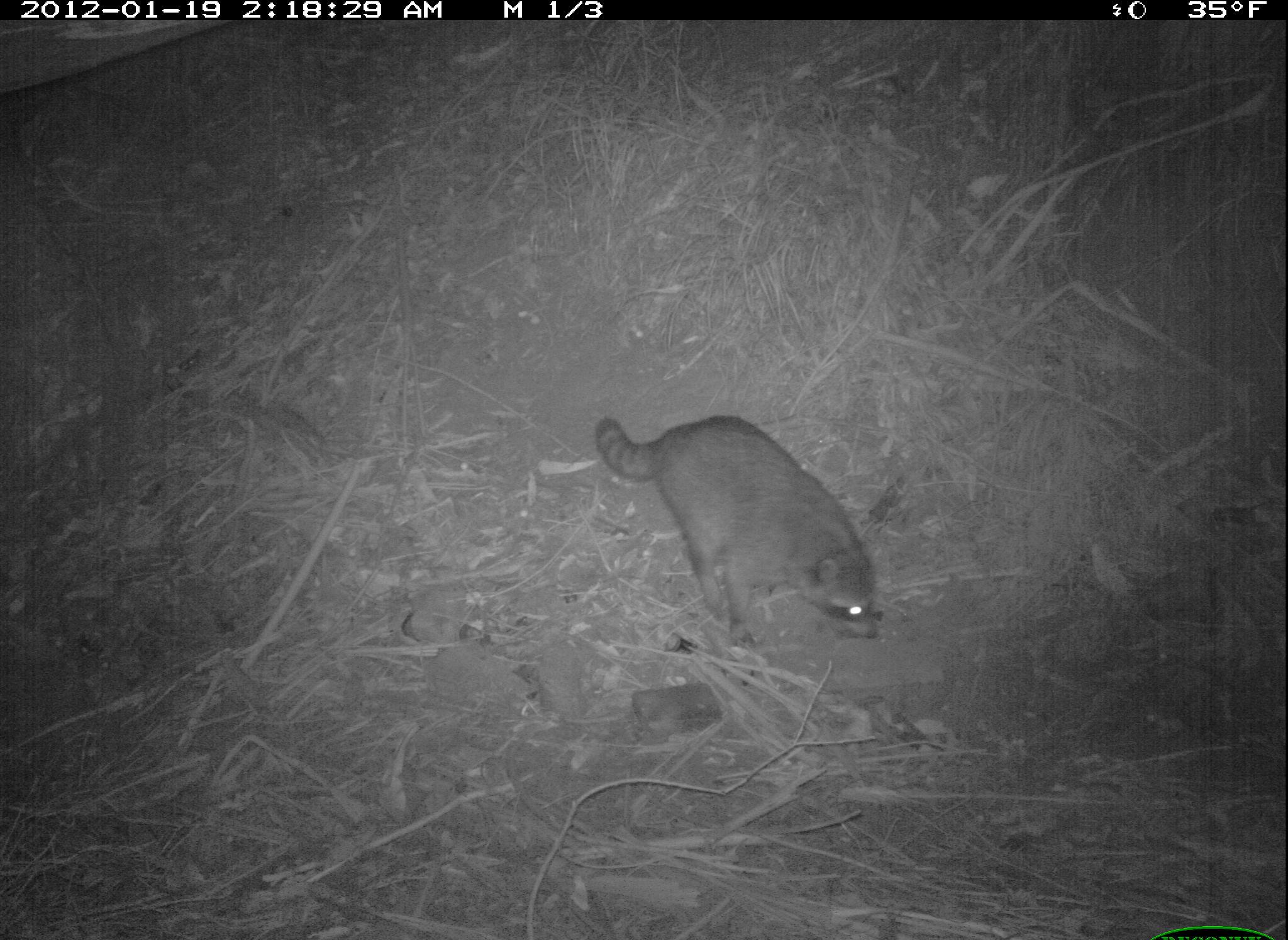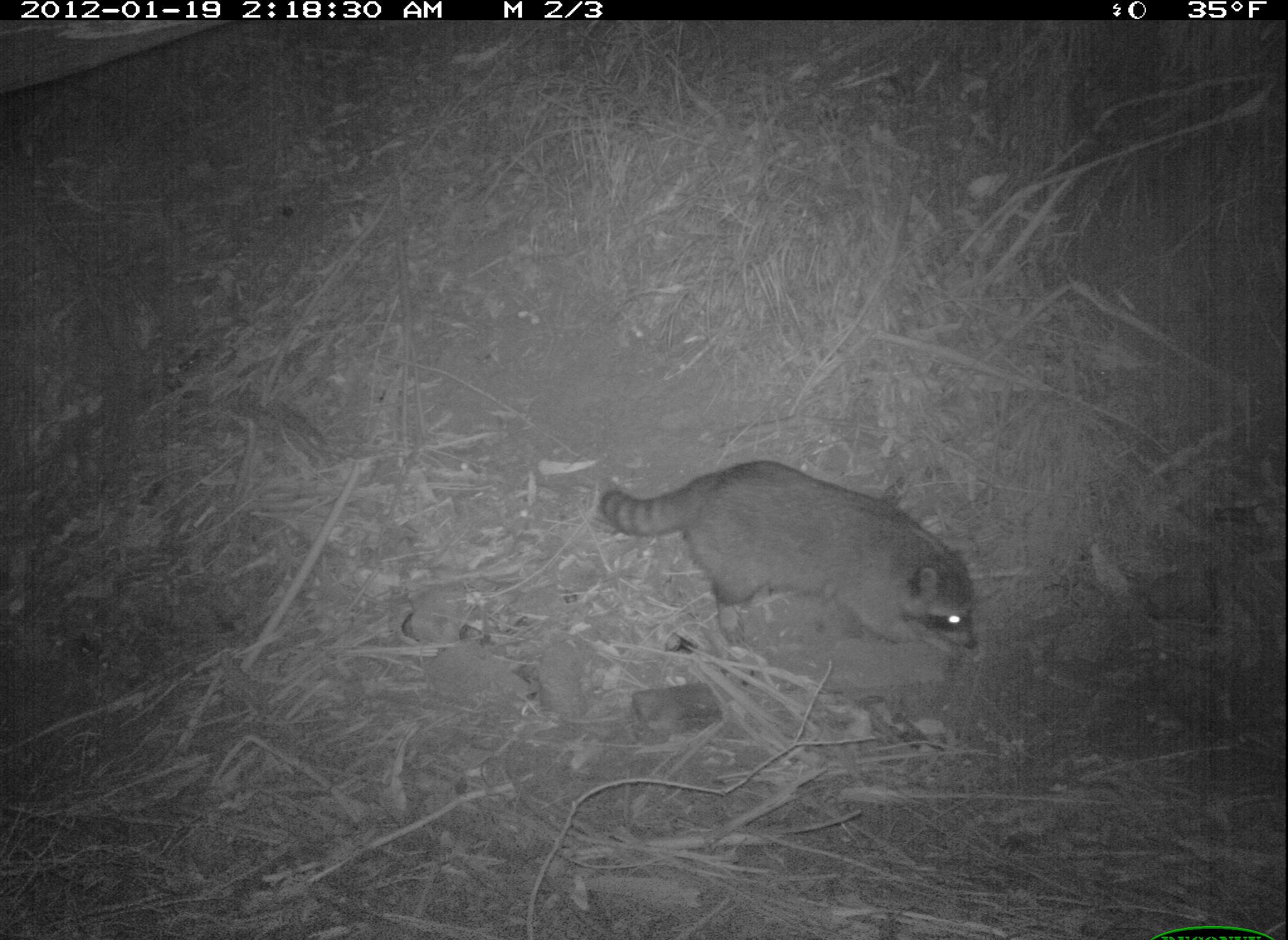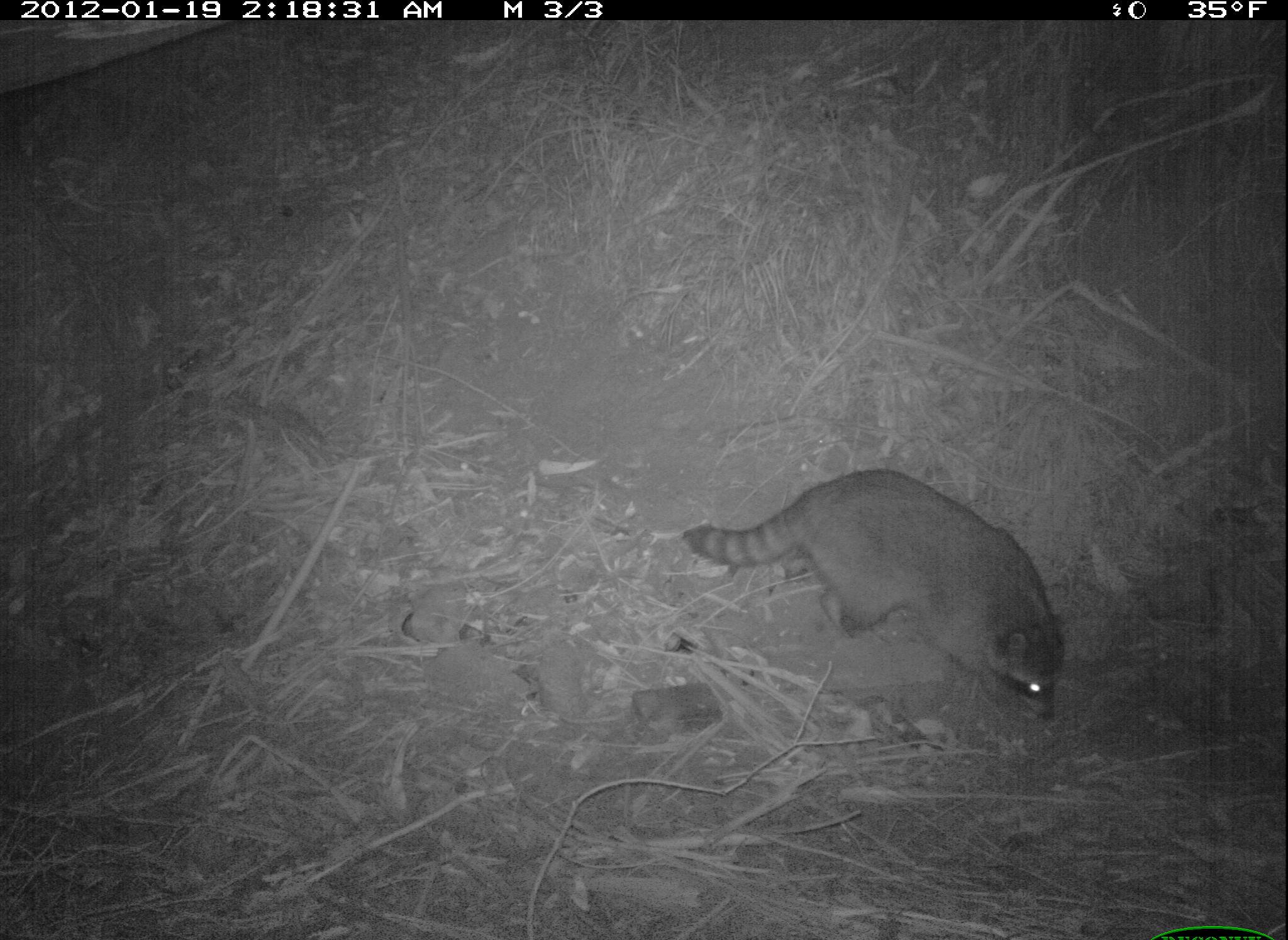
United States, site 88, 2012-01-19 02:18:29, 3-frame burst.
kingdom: Animalia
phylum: Chordata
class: Mammalia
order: Carnivora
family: Procyonidae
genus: Procyon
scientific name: Procyon lotor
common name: raccoon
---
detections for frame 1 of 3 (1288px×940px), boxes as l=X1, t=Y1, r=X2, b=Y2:
raccoon: l=589, t=401, r=889, b=667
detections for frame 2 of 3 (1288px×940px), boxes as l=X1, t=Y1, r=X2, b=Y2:
raccoon: l=575, t=454, r=995, b=673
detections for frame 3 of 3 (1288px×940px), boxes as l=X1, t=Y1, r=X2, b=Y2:
raccoon: l=678, t=464, r=1071, b=728